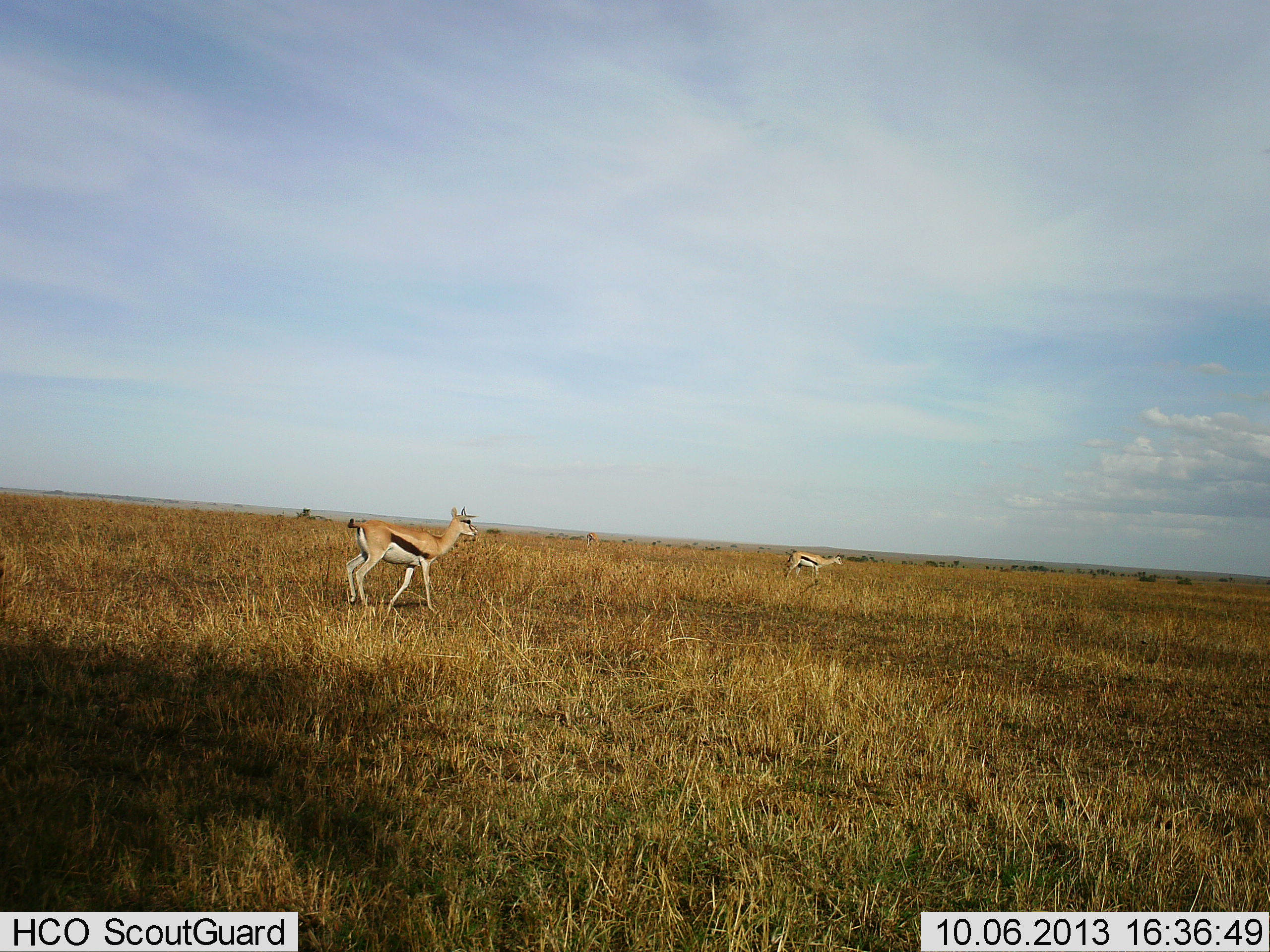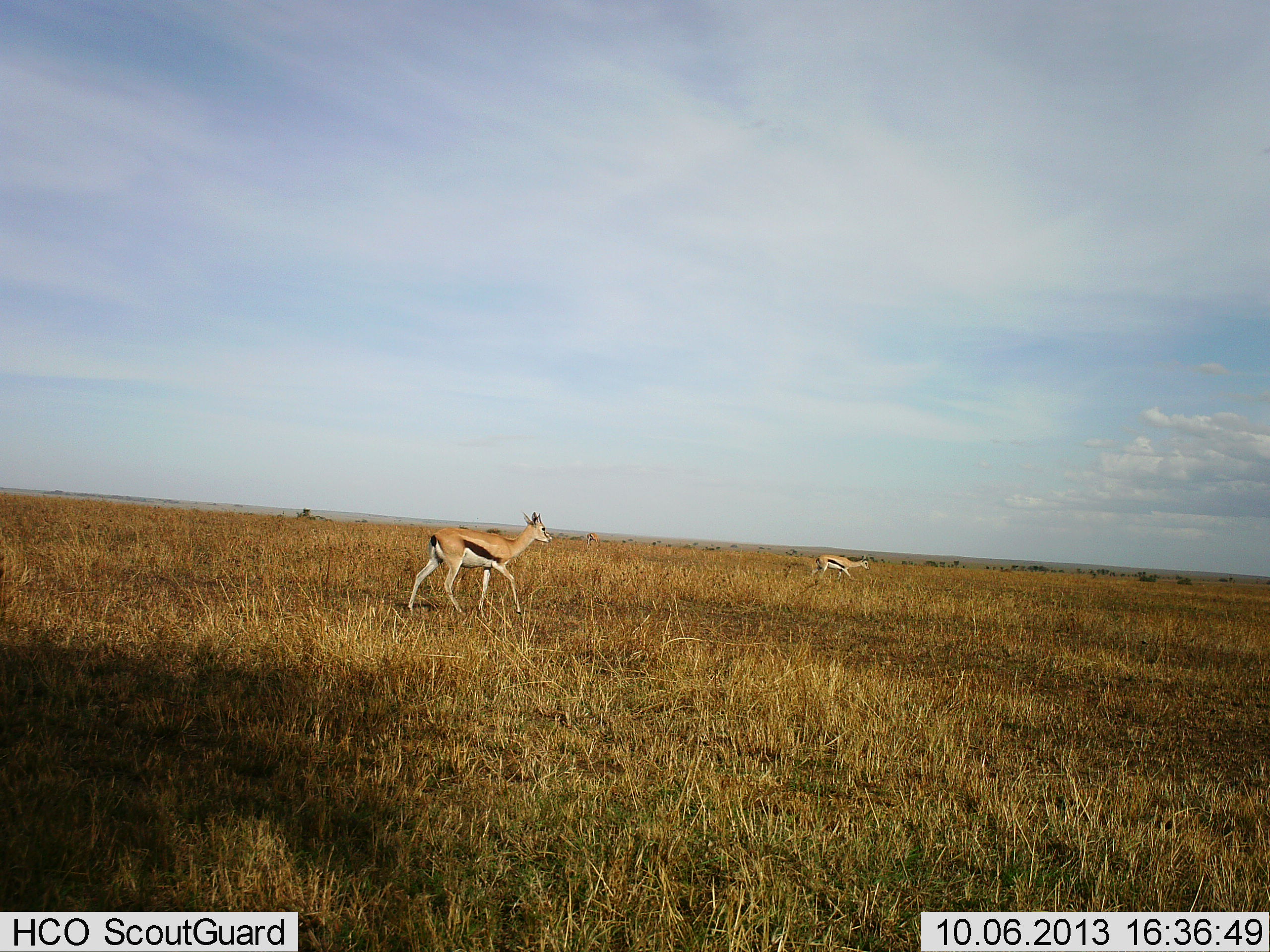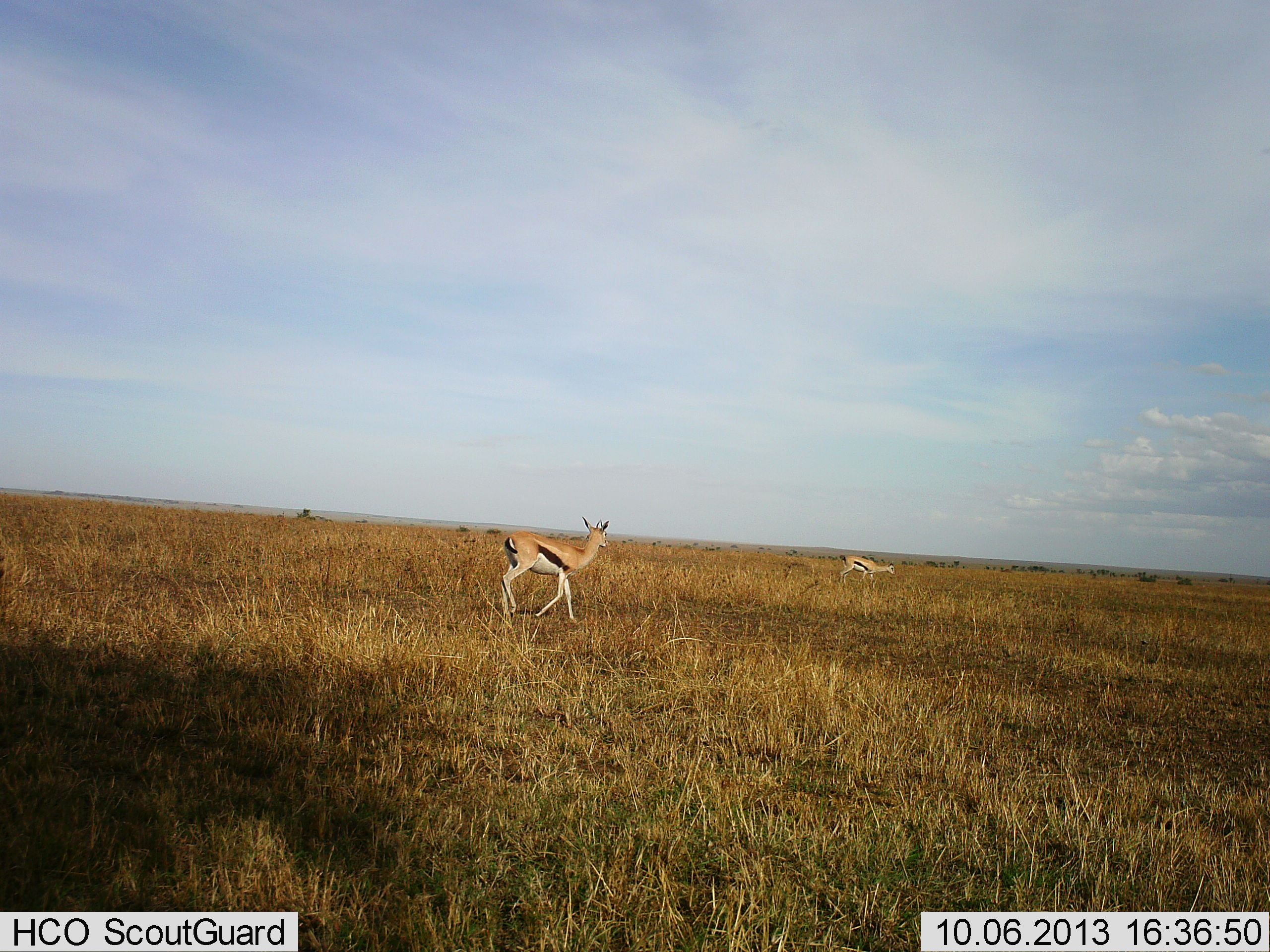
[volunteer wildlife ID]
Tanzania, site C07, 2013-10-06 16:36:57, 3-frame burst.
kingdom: Animalia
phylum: Chordata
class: Mammalia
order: Artiodactyla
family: Bovidae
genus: Eudorcas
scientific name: Eudorcas thomsonii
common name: thomson's gazelle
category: gazellethomsons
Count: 2.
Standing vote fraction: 20%.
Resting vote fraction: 0%.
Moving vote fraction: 90%.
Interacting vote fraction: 0%.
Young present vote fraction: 0%.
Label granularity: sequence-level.